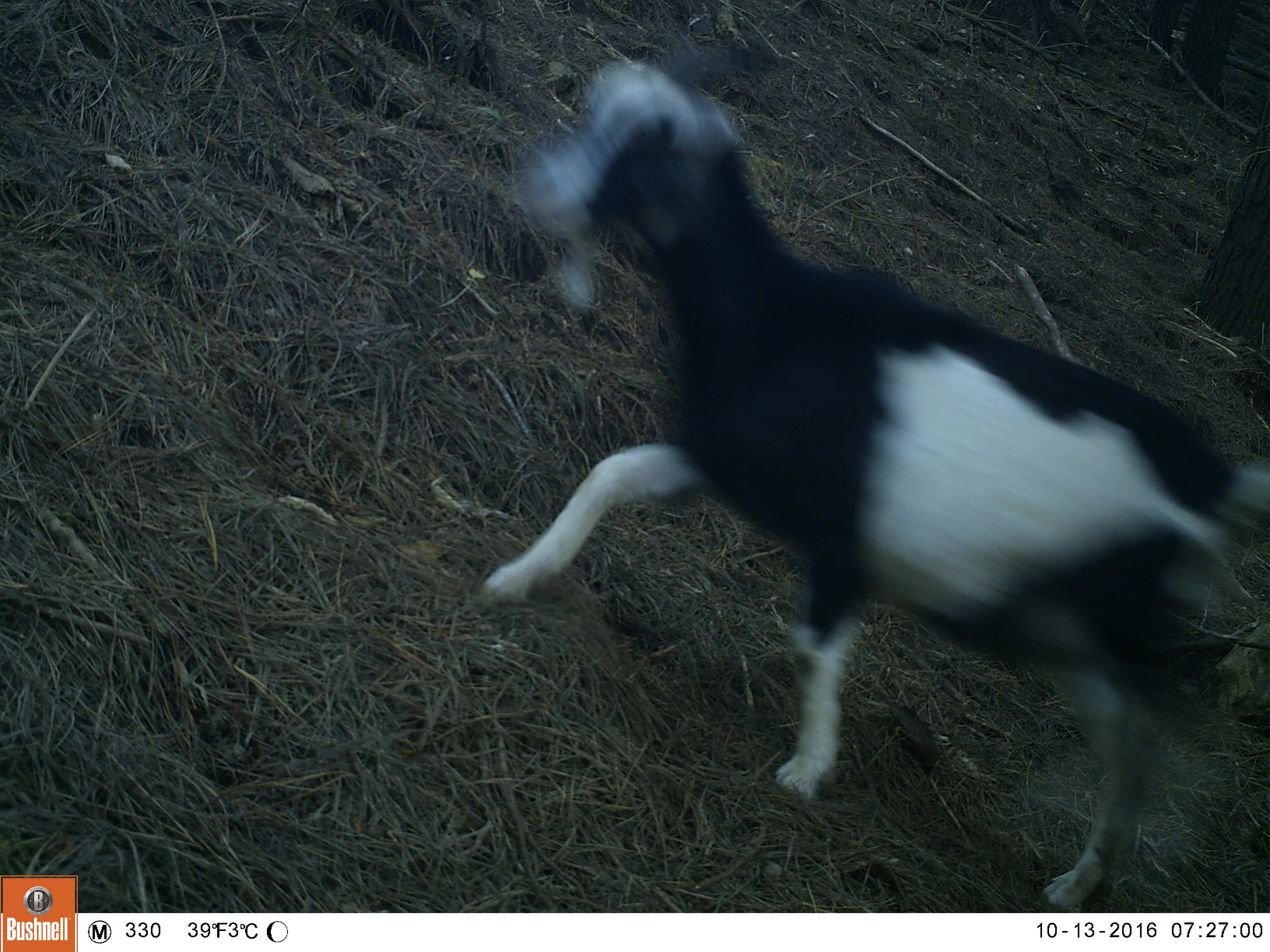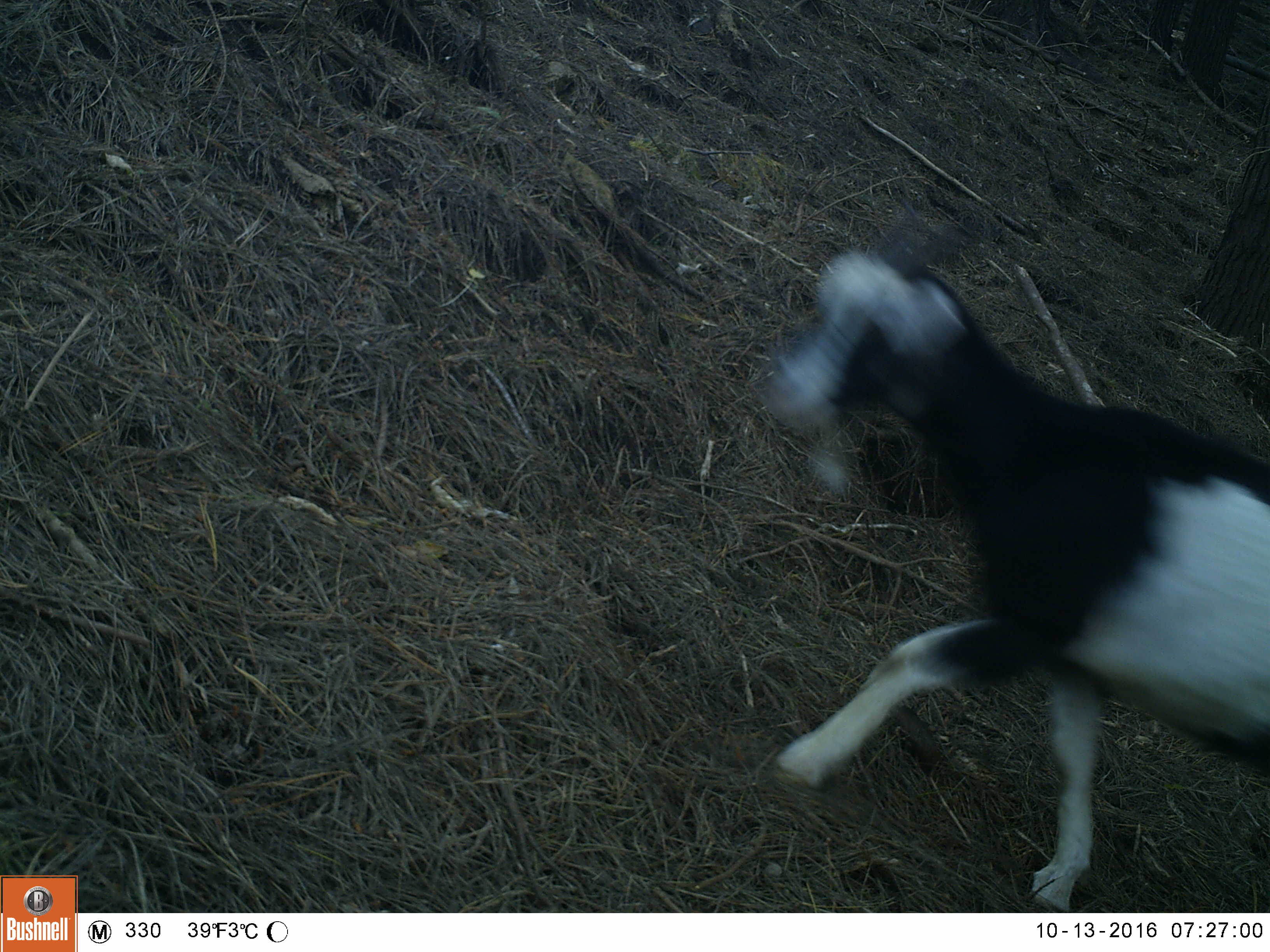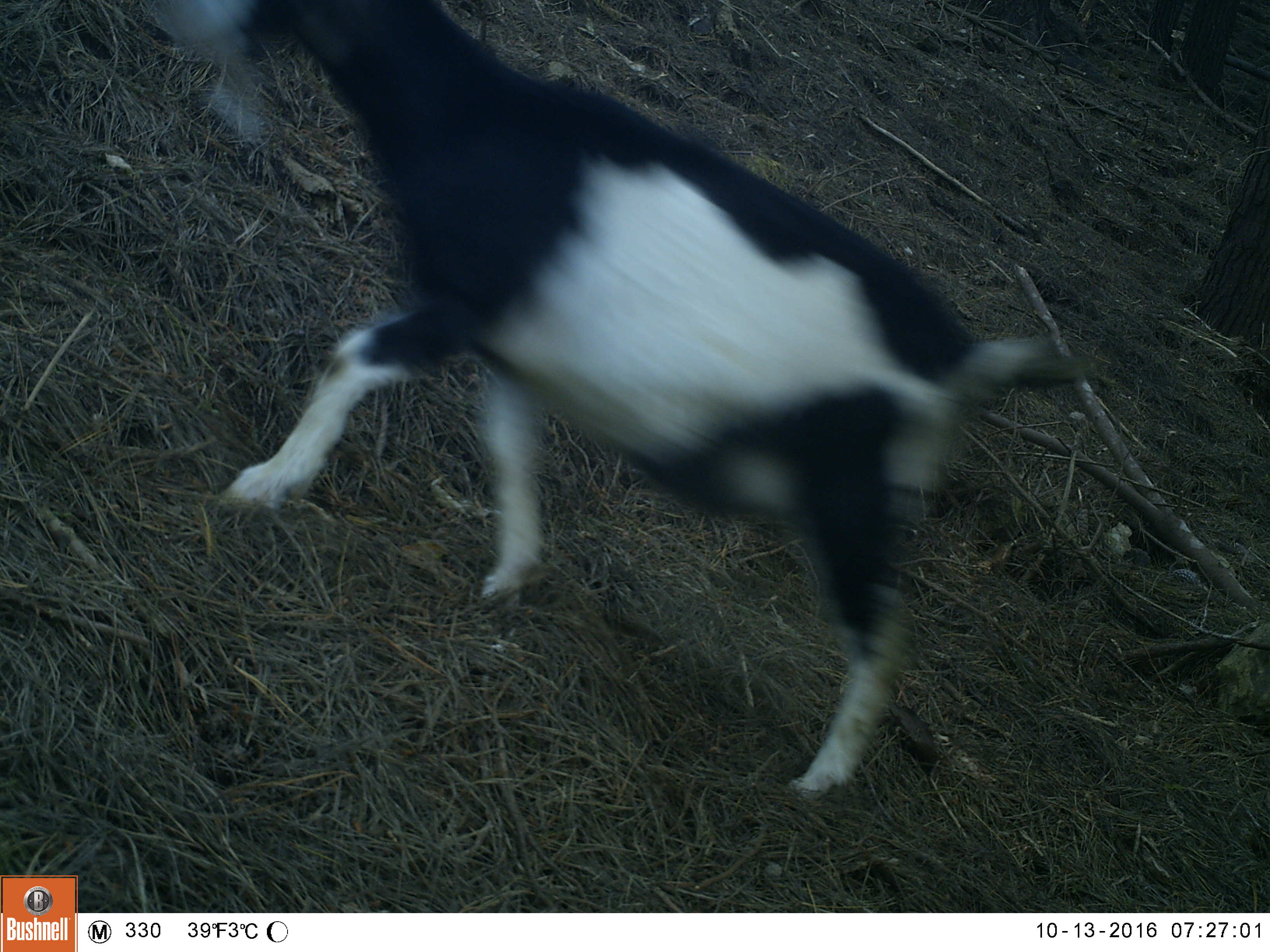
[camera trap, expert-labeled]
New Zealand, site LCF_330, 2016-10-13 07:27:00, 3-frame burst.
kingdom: Animalia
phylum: Chordata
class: Mammalia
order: Artiodactyla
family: Bovidae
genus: Capra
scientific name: Capra hircus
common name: goat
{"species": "goat (Capra hircus)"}